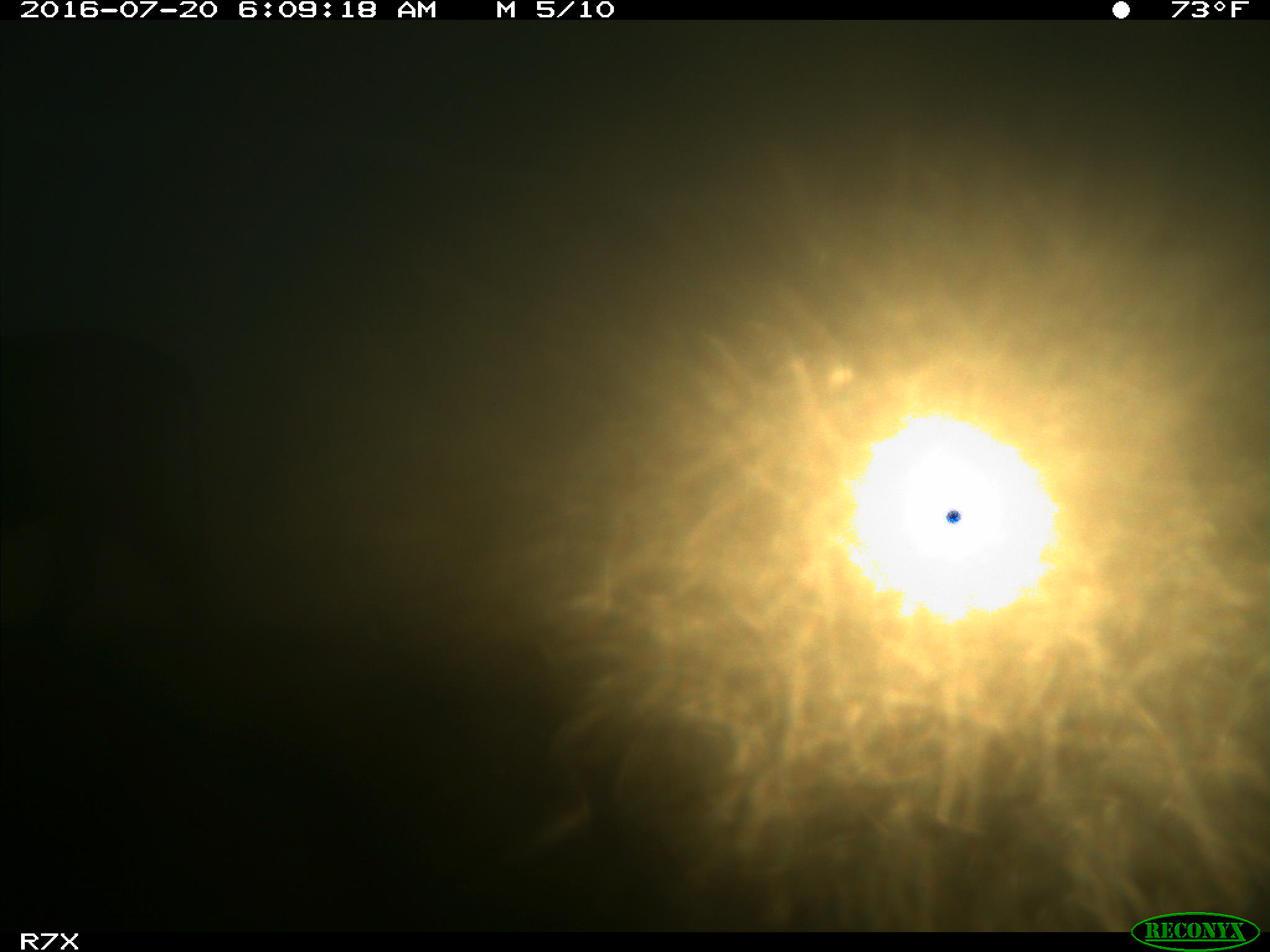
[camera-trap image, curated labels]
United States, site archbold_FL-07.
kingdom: Animalia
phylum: Chordata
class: Mammalia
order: Artiodactyla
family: Bovidae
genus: Bos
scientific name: Bos taurus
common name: domestic cow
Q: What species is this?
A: Bos taurus (domestic cow).